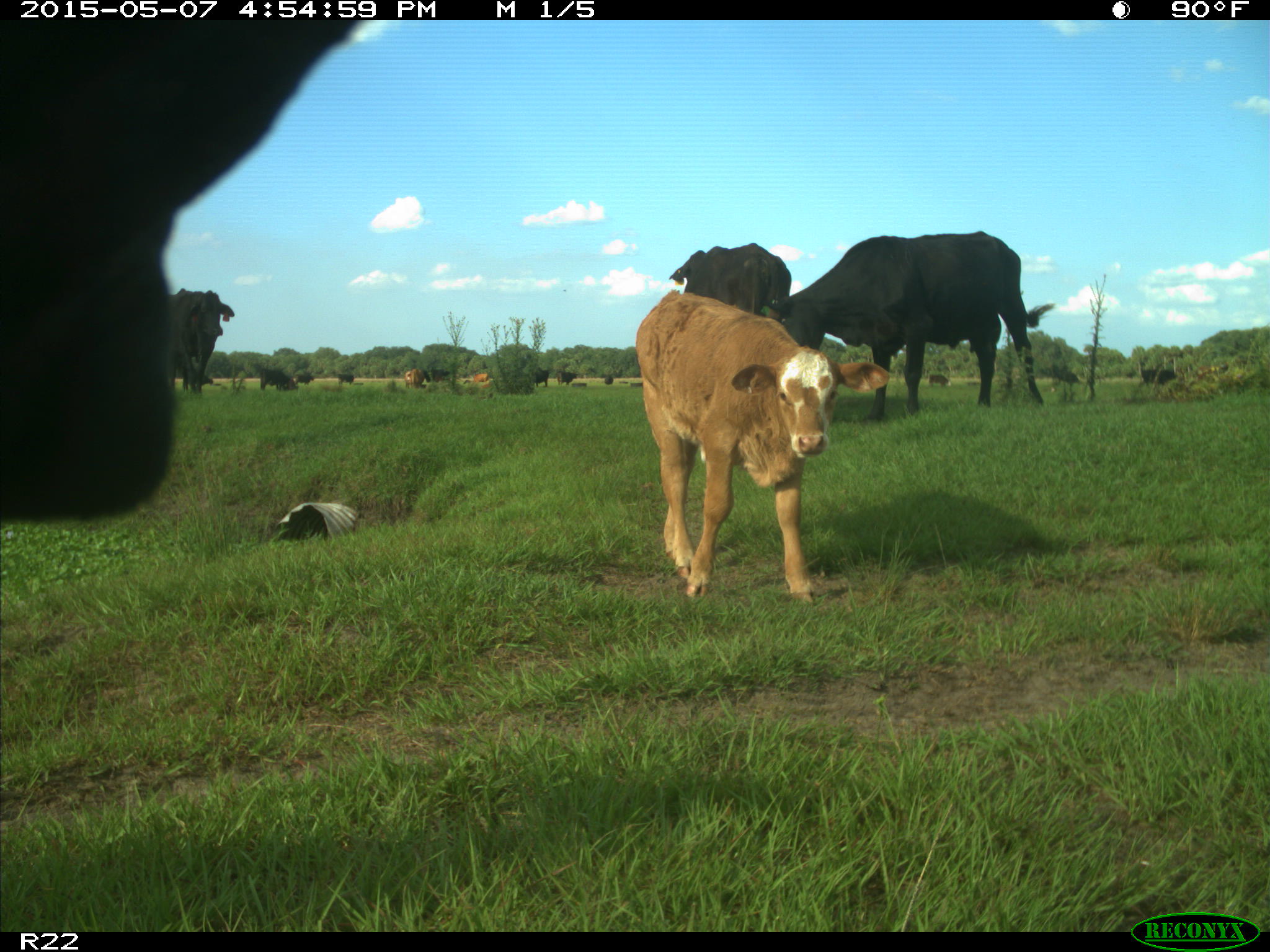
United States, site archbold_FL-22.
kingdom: Animalia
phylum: Chordata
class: Mammalia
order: Artiodactyla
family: Bovidae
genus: Bos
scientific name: Bos taurus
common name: domestic cow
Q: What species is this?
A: Bos taurus (domestic cow).